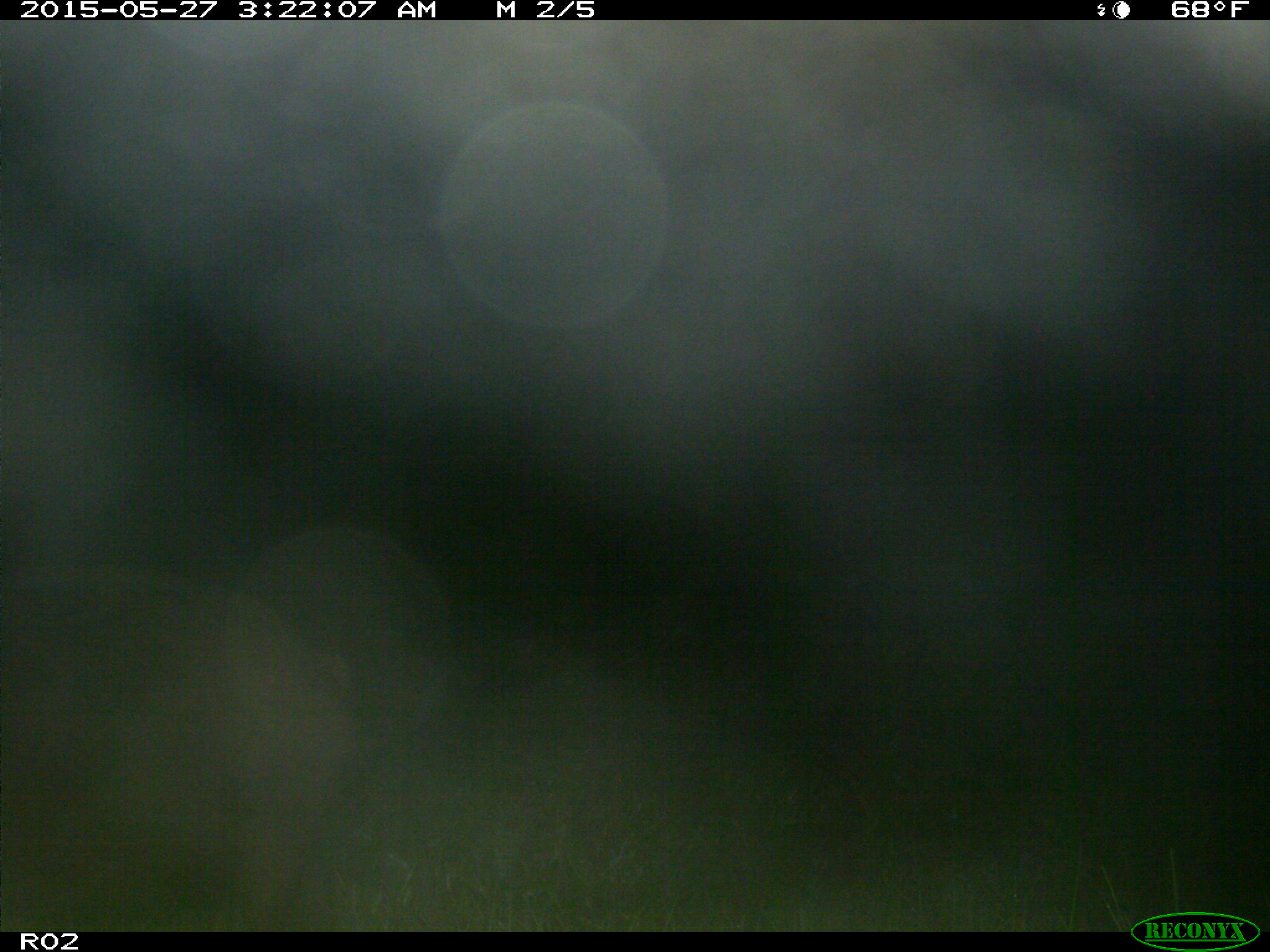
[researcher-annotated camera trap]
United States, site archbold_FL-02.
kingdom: Animalia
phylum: Chordata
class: Mammalia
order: Artiodactyla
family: Suidae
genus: Sus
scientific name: Sus scrofa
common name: wild boar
Sus scrofa (wild boar).